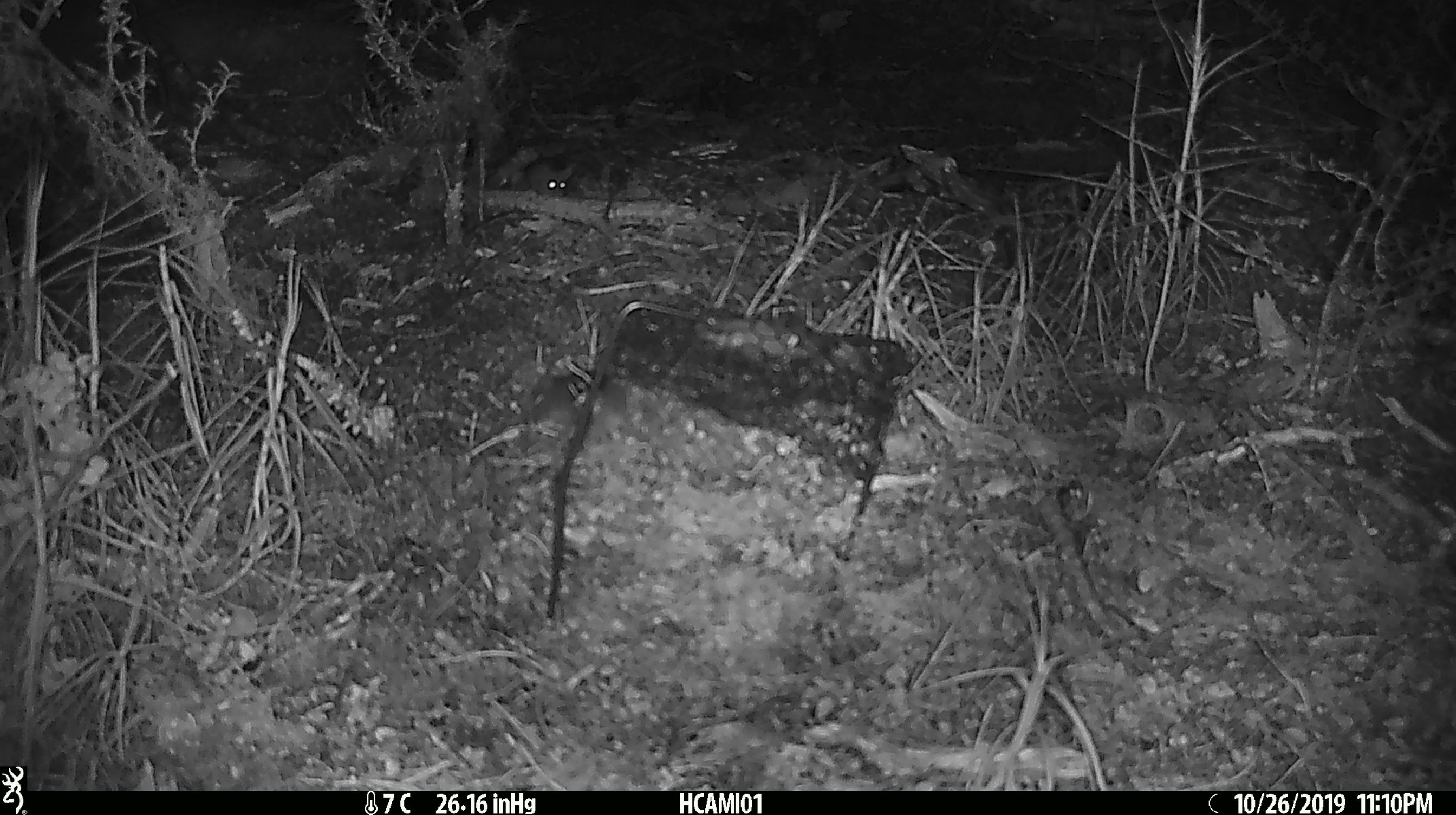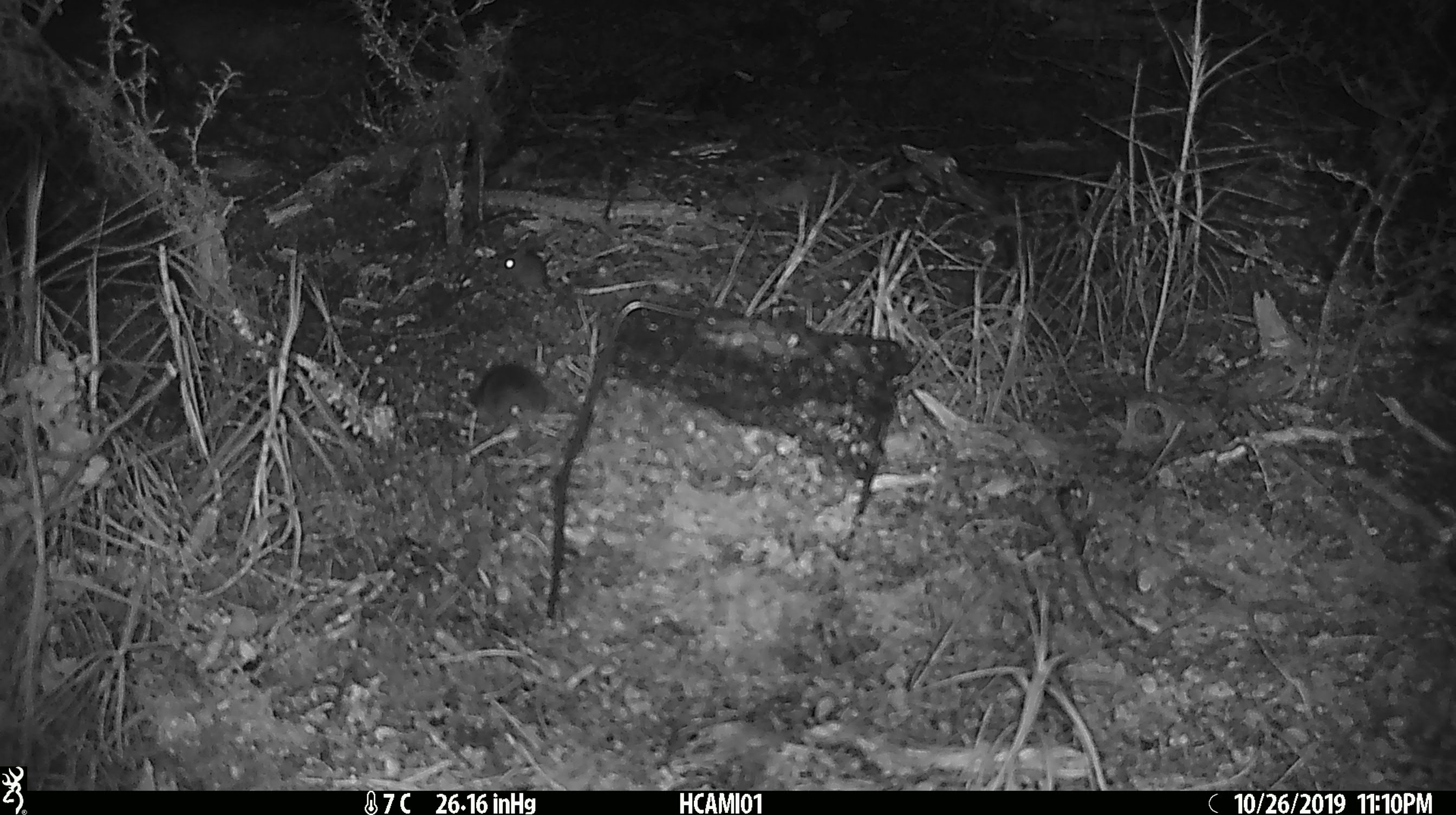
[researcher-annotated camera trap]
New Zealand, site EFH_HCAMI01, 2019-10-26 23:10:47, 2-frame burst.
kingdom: Animalia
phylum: Chordata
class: Mammalia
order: Rodentia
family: Muridae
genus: Mus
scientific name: Mus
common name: mouse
Mouse (Mus).